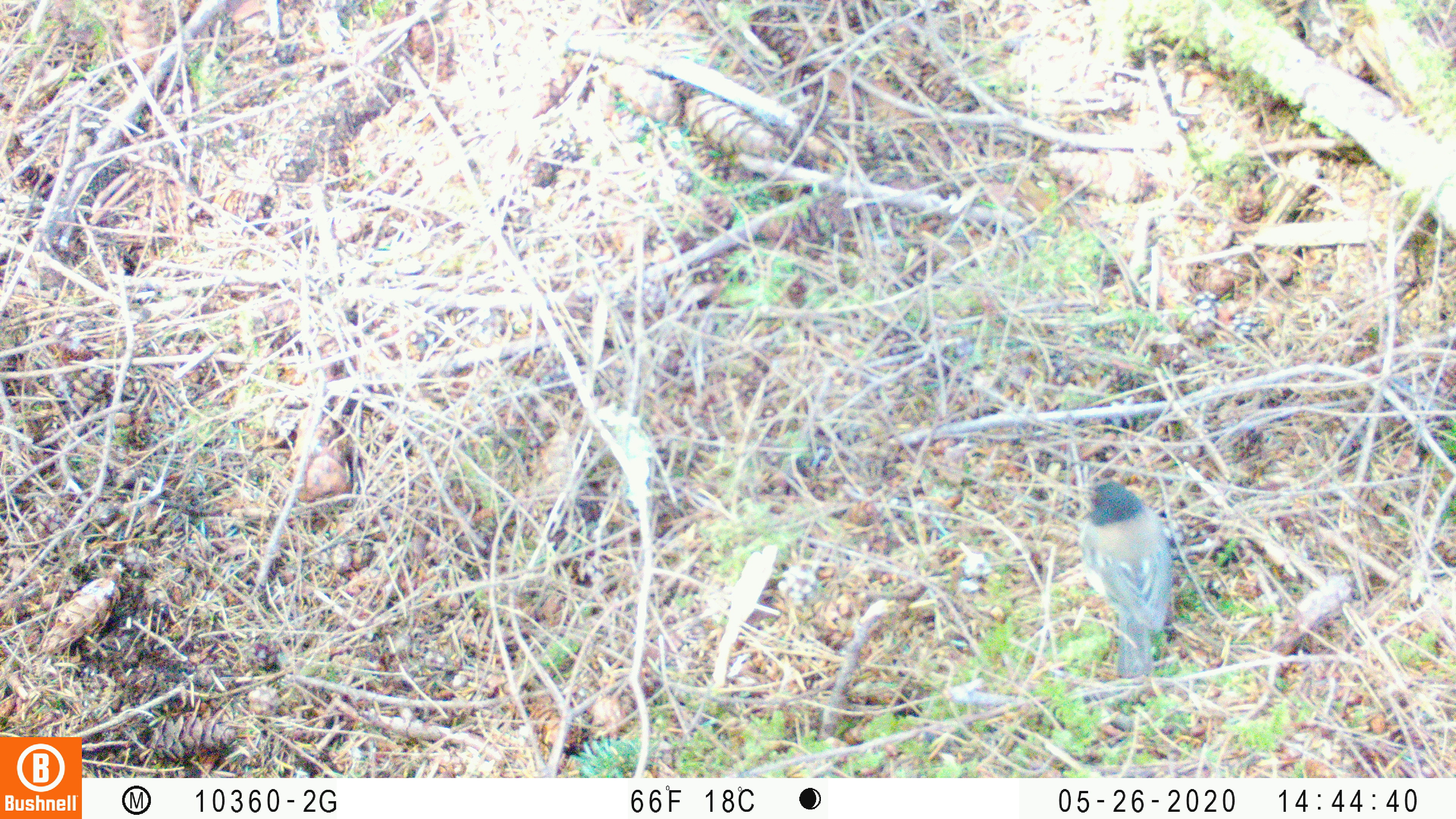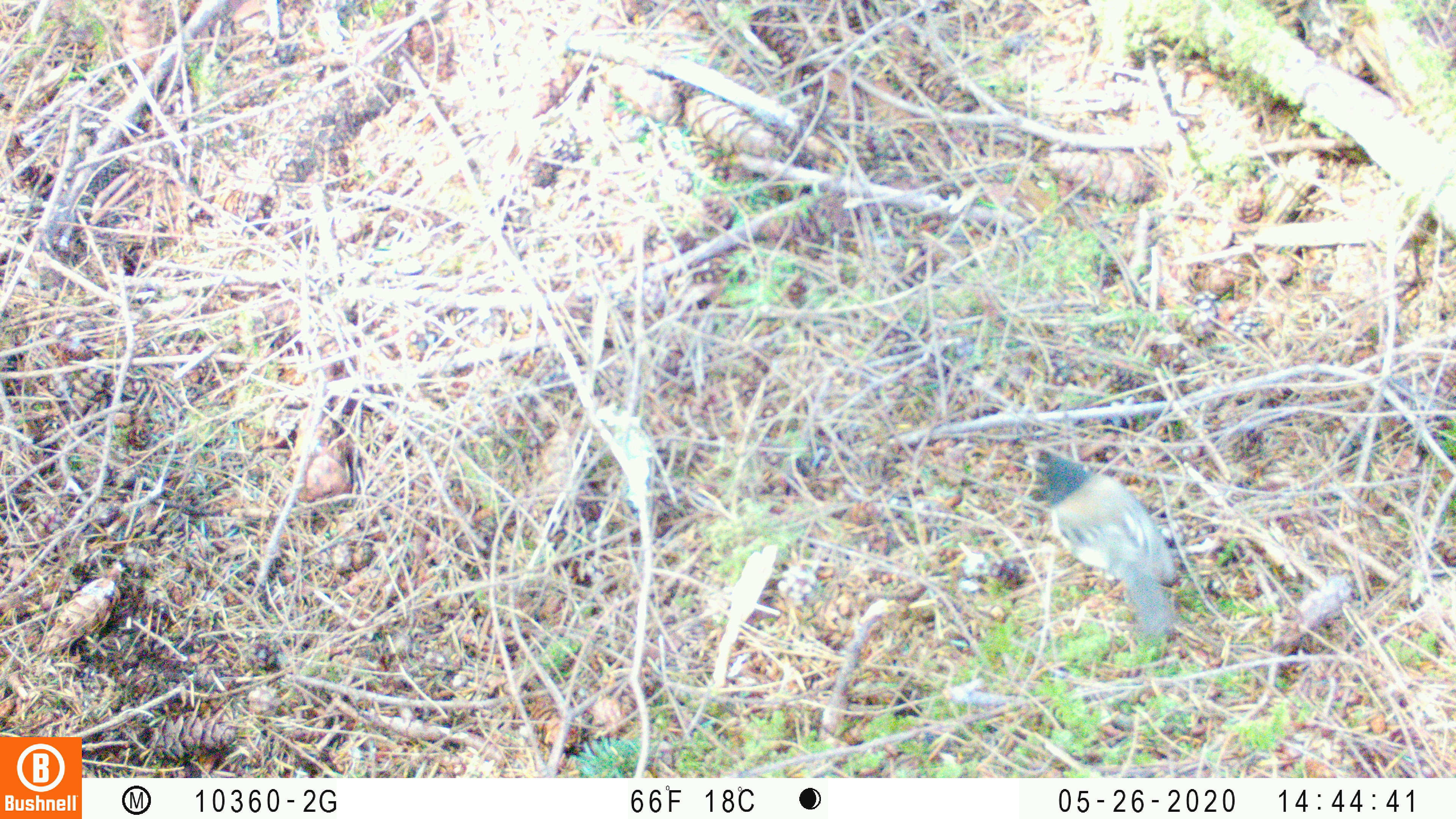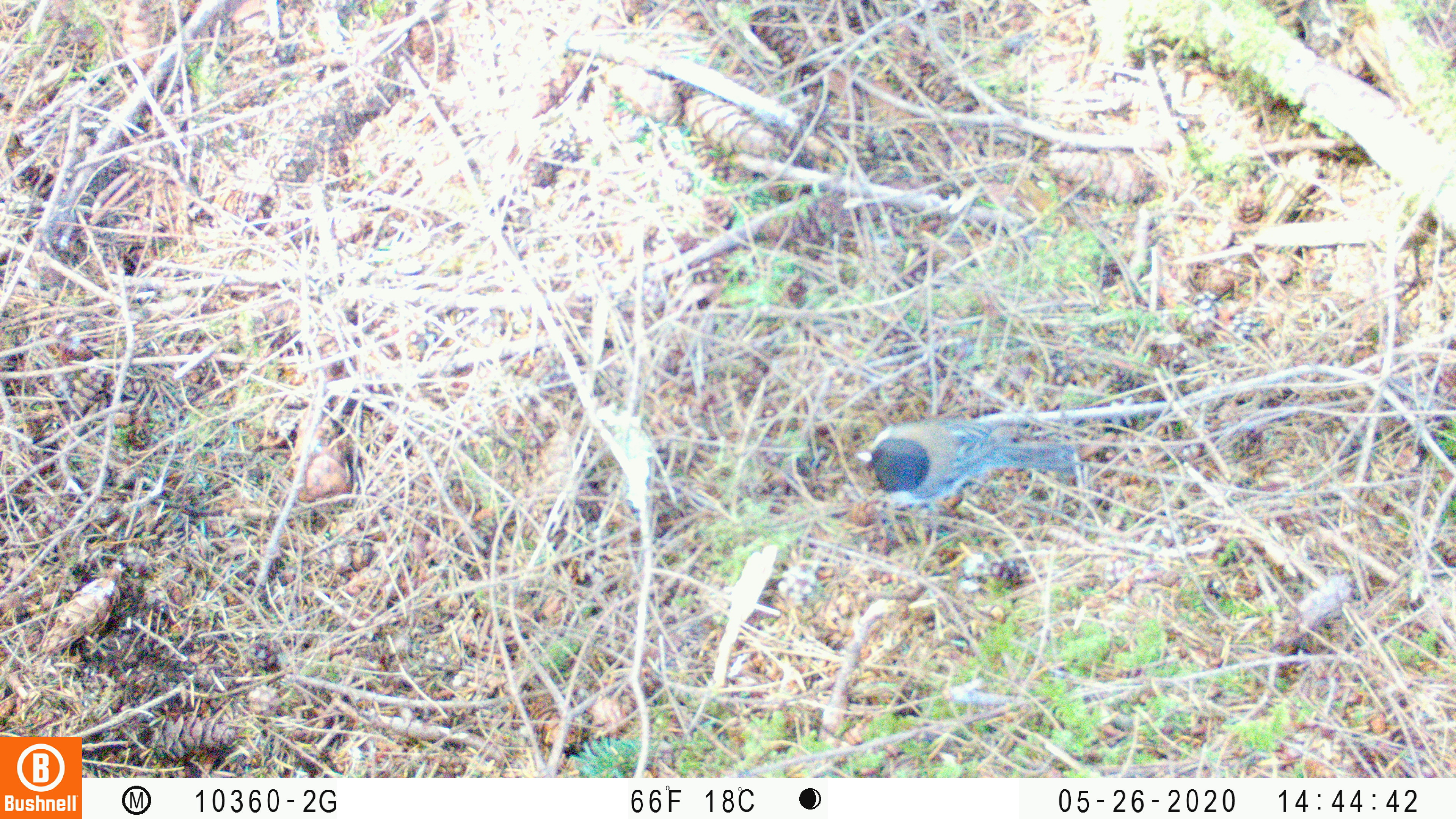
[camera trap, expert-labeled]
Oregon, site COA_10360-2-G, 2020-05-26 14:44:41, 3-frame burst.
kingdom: Animalia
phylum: Chordata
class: Aves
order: Passeriformes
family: Passerellidae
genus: Junco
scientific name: Junco hyemalis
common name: dark-eyed junco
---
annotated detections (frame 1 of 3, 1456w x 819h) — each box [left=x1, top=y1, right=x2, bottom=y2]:
dark-eyed junco: [left=1070, top=474, right=1186, bottom=674]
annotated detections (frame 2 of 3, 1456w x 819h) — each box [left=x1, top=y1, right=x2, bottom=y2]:
dark-eyed junco: [left=1034, top=446, right=1180, bottom=647]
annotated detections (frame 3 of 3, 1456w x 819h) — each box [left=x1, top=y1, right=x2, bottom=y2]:
dark-eyed junco: [left=845, top=414, right=1074, bottom=507]